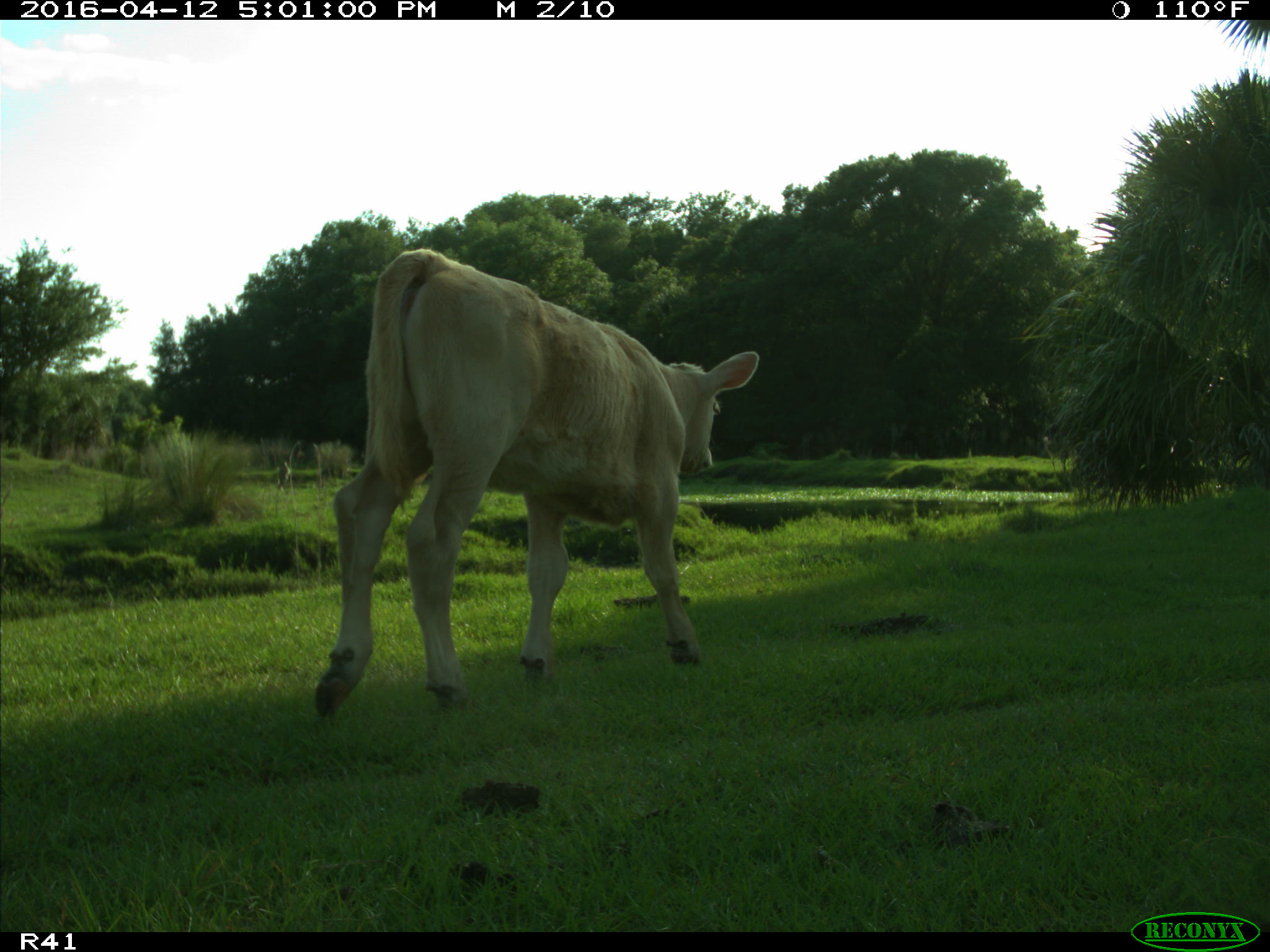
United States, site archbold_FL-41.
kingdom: Animalia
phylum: Chordata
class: Mammalia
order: Artiodactyla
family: Bovidae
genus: Bos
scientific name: Bos taurus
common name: domestic cow